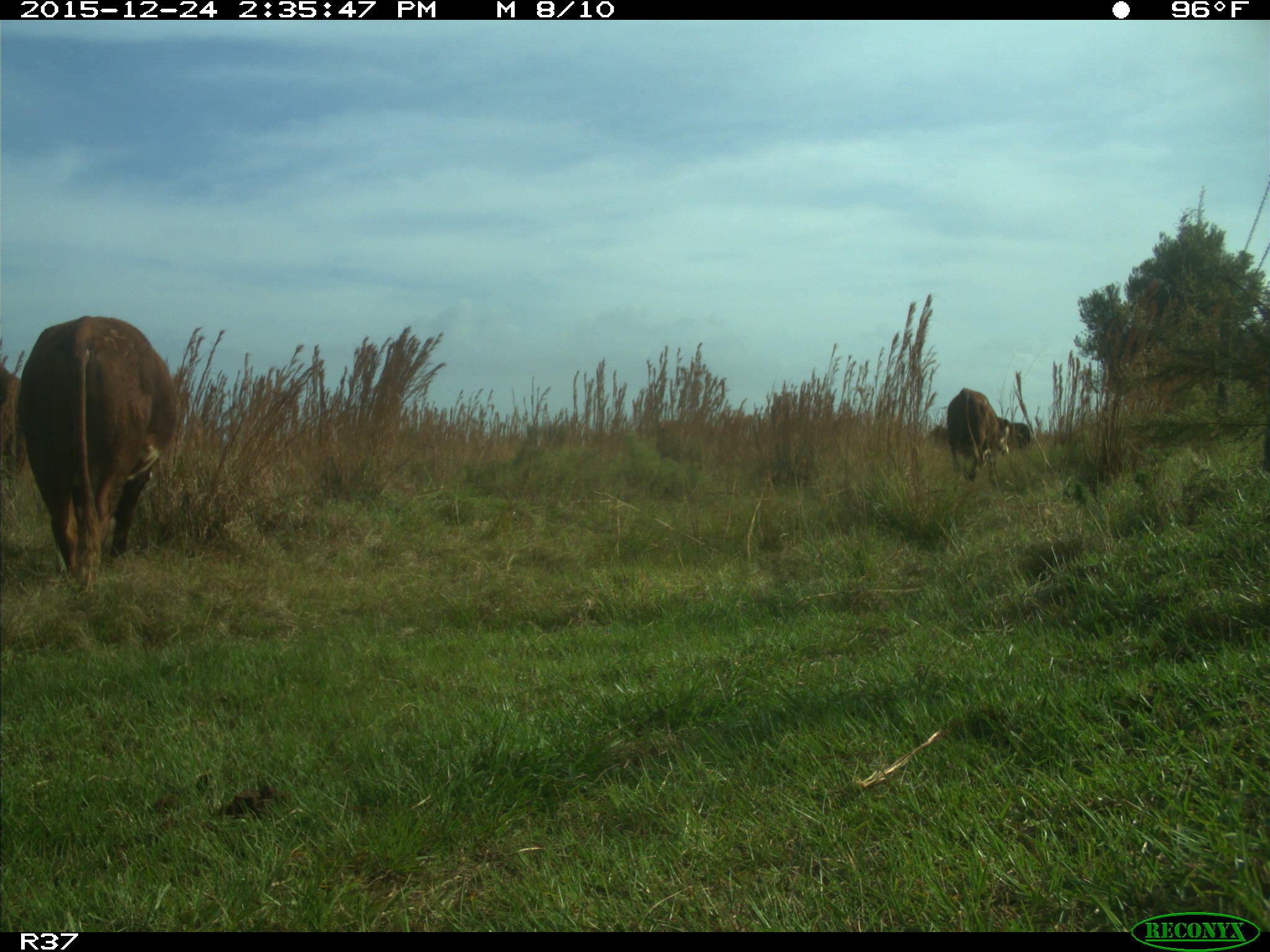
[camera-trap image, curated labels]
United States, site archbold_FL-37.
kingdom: Animalia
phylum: Chordata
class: Mammalia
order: Artiodactyla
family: Bovidae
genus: Bos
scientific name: Bos taurus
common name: domestic cow